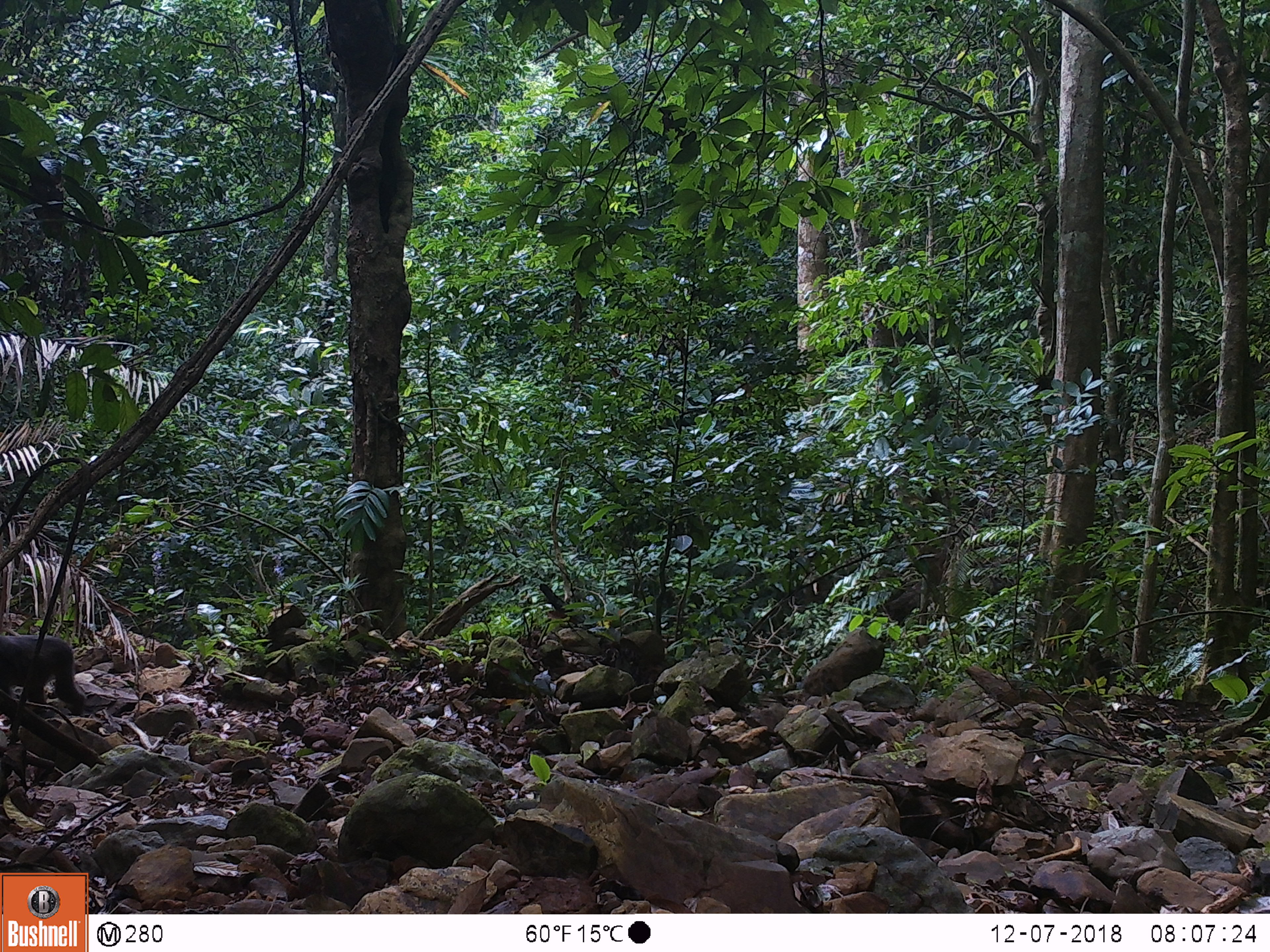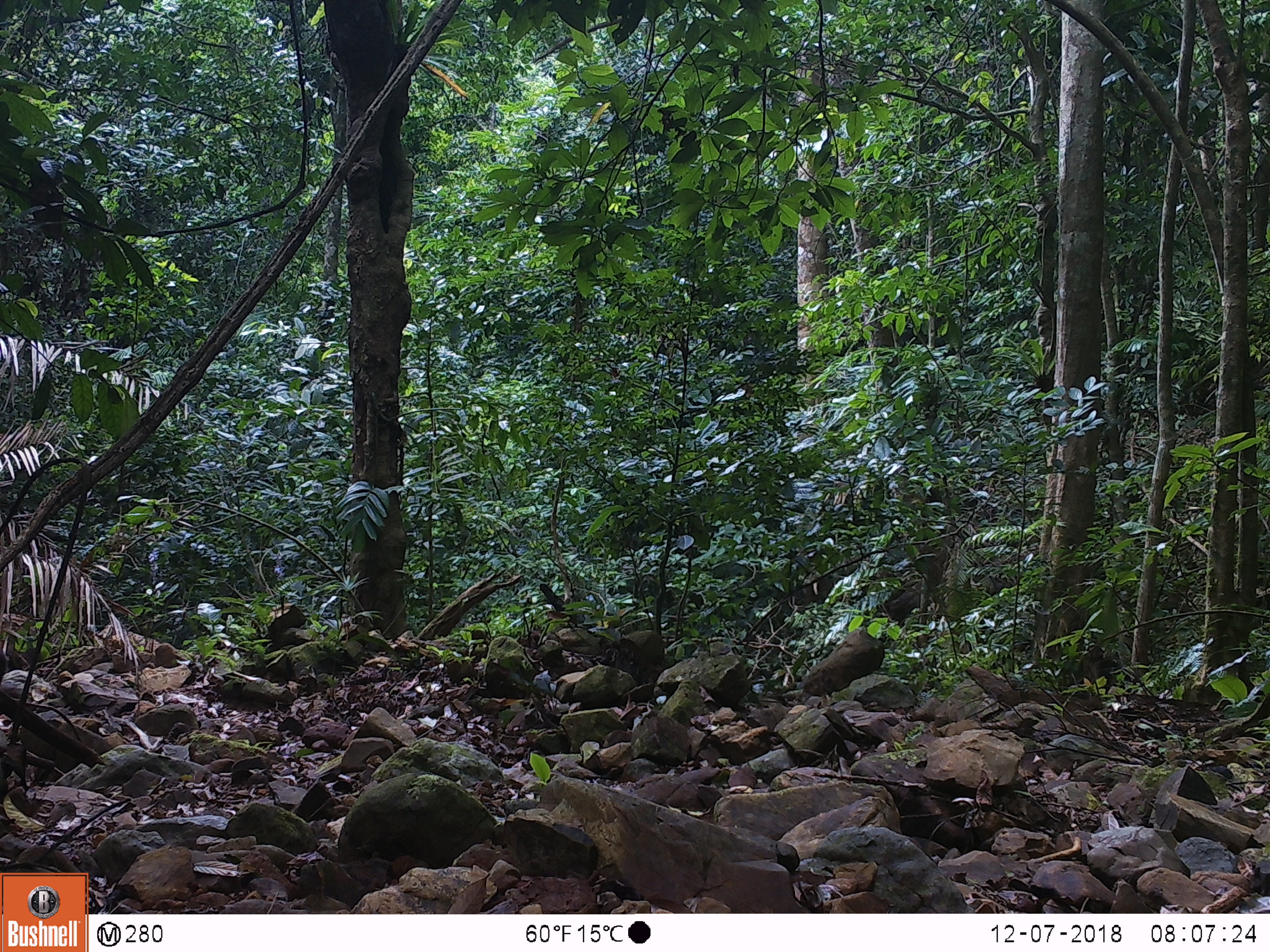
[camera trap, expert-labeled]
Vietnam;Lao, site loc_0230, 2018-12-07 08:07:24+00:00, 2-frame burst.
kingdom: Animalia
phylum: Chordata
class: Mammalia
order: Primates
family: Cercopithecidae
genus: Macaca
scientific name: Macaca arctoides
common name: stump-tailed macaque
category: stump tailed macaque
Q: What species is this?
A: Stump tailed macaque (stump-tailed macaque) (Macaca arctoides).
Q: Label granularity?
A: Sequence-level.